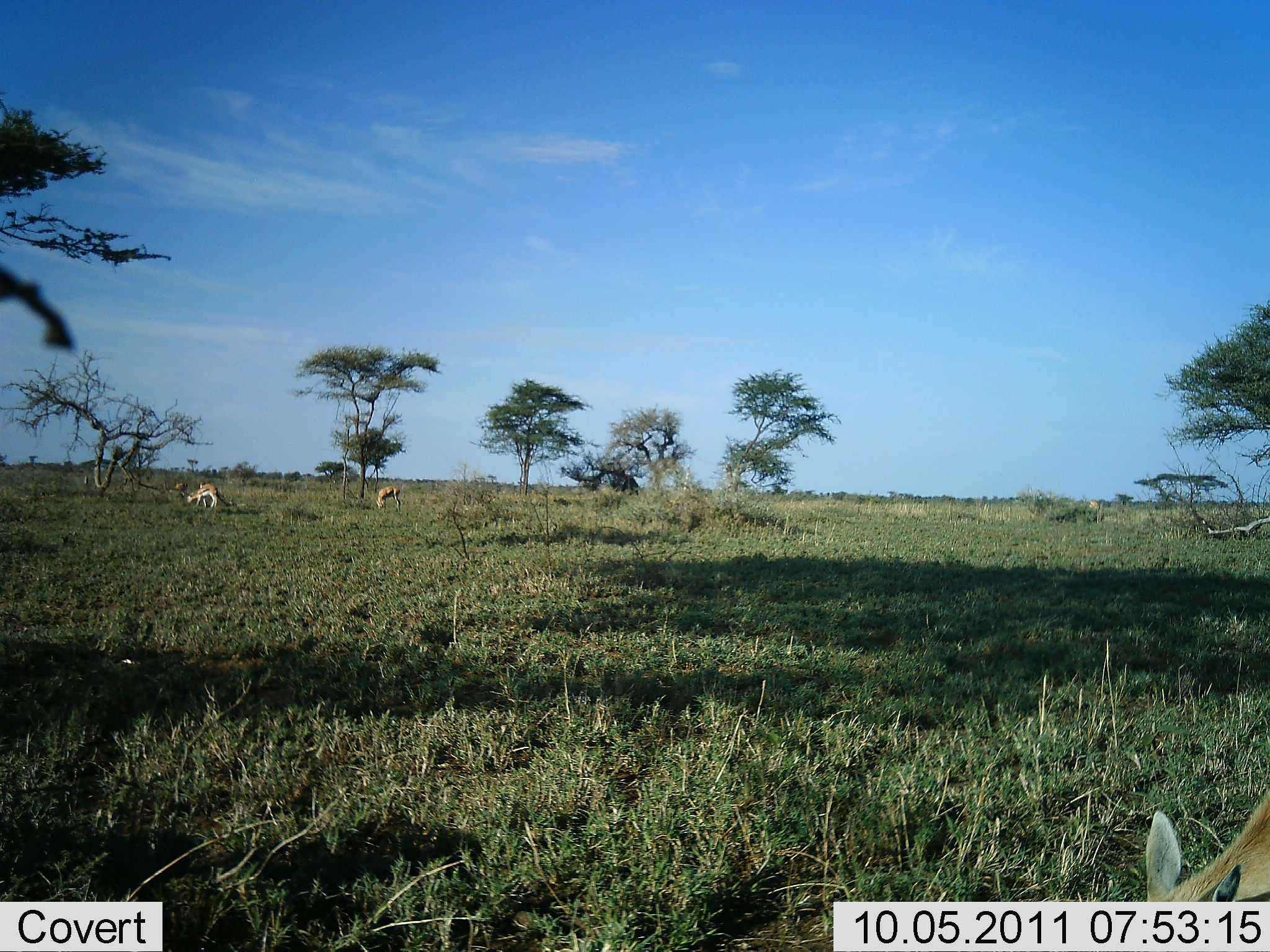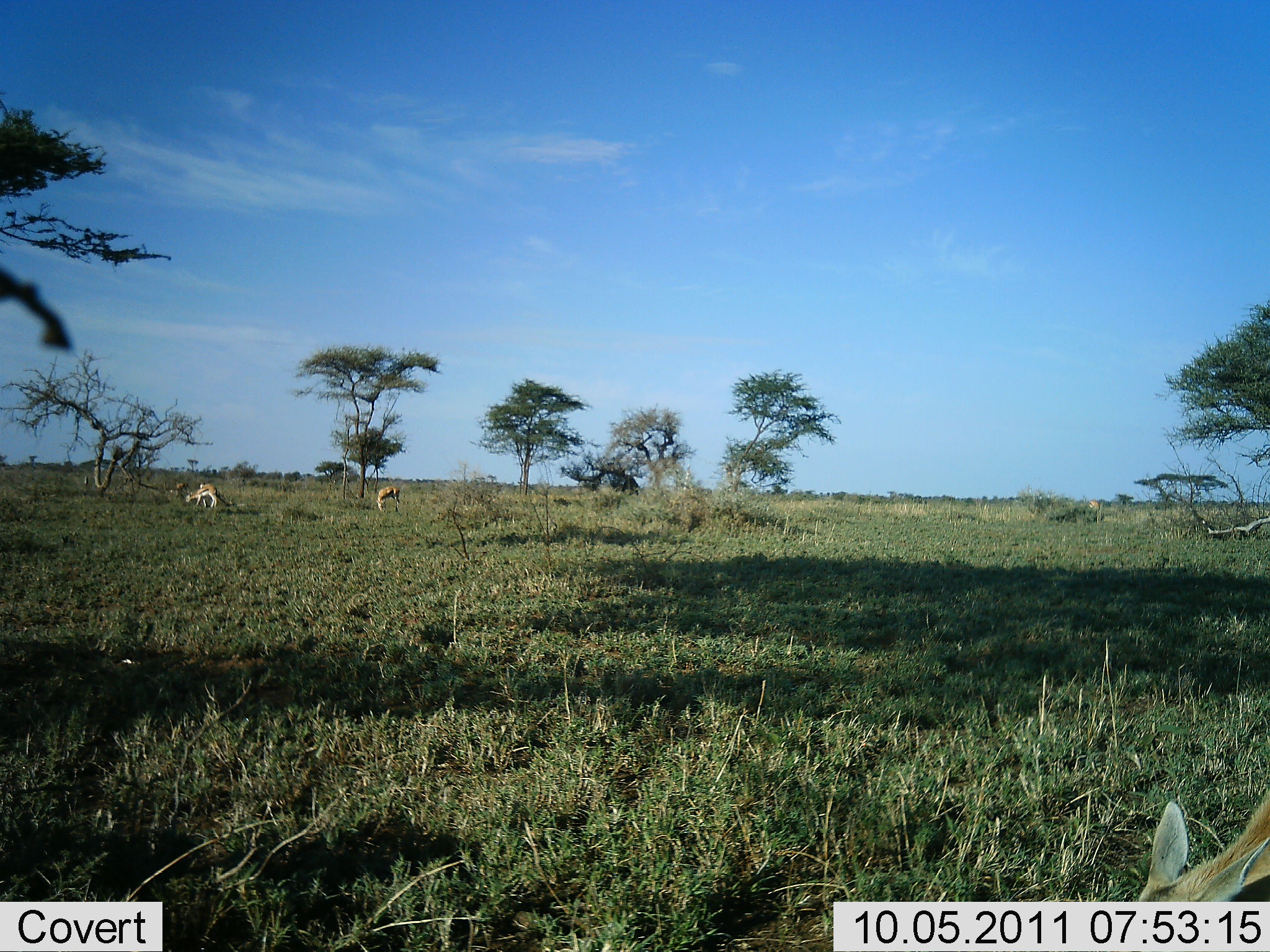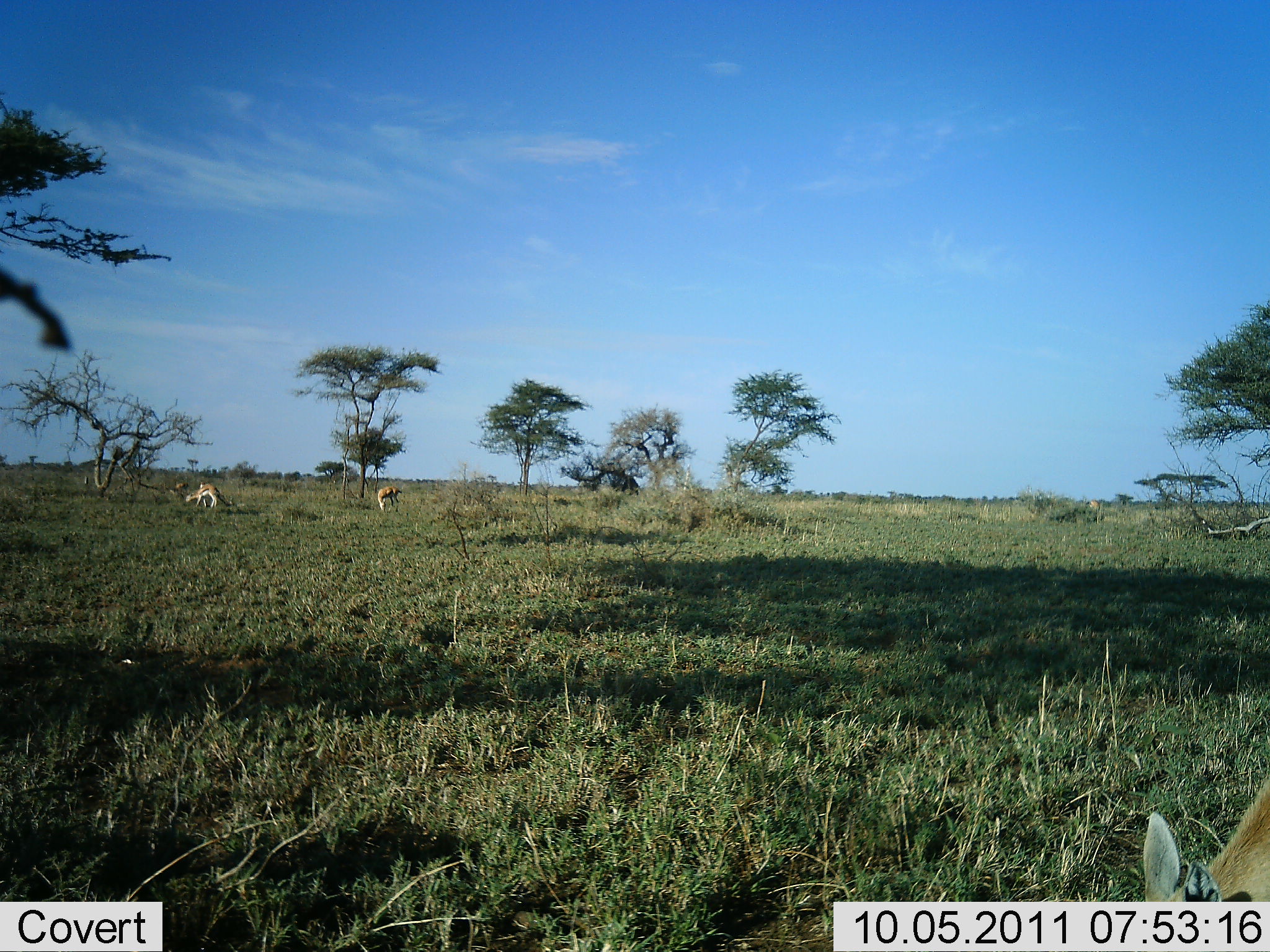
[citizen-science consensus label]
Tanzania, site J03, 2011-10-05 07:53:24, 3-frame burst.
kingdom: Animalia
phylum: Chordata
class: Mammalia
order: Artiodactyla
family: Bovidae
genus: Eudorcas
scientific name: Eudorcas thomsonii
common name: thomson's gazelle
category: gazellethomsons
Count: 3.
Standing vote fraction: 43%.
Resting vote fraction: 0%.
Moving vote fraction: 0%.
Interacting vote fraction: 0%.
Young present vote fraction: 0%.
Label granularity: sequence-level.